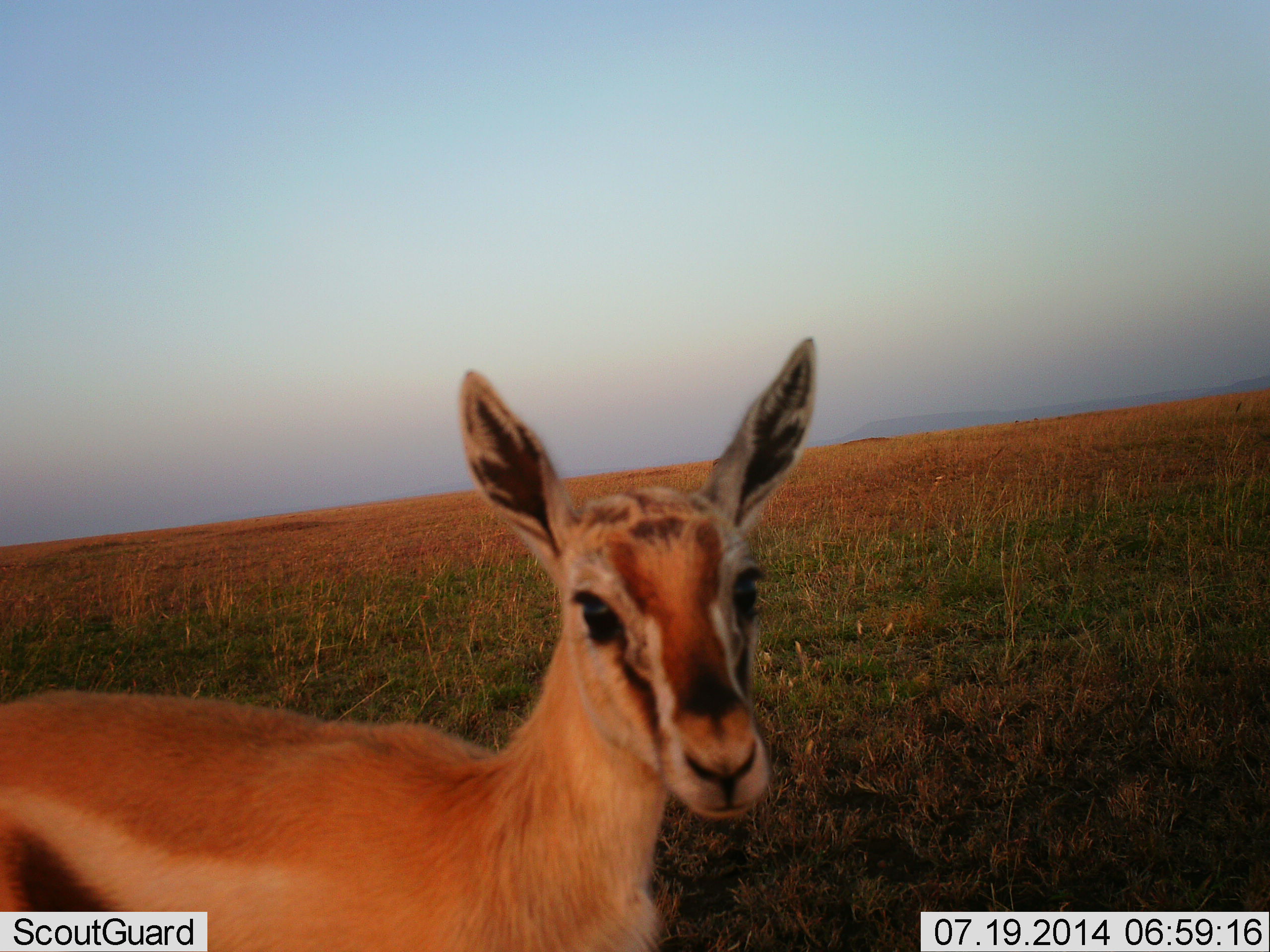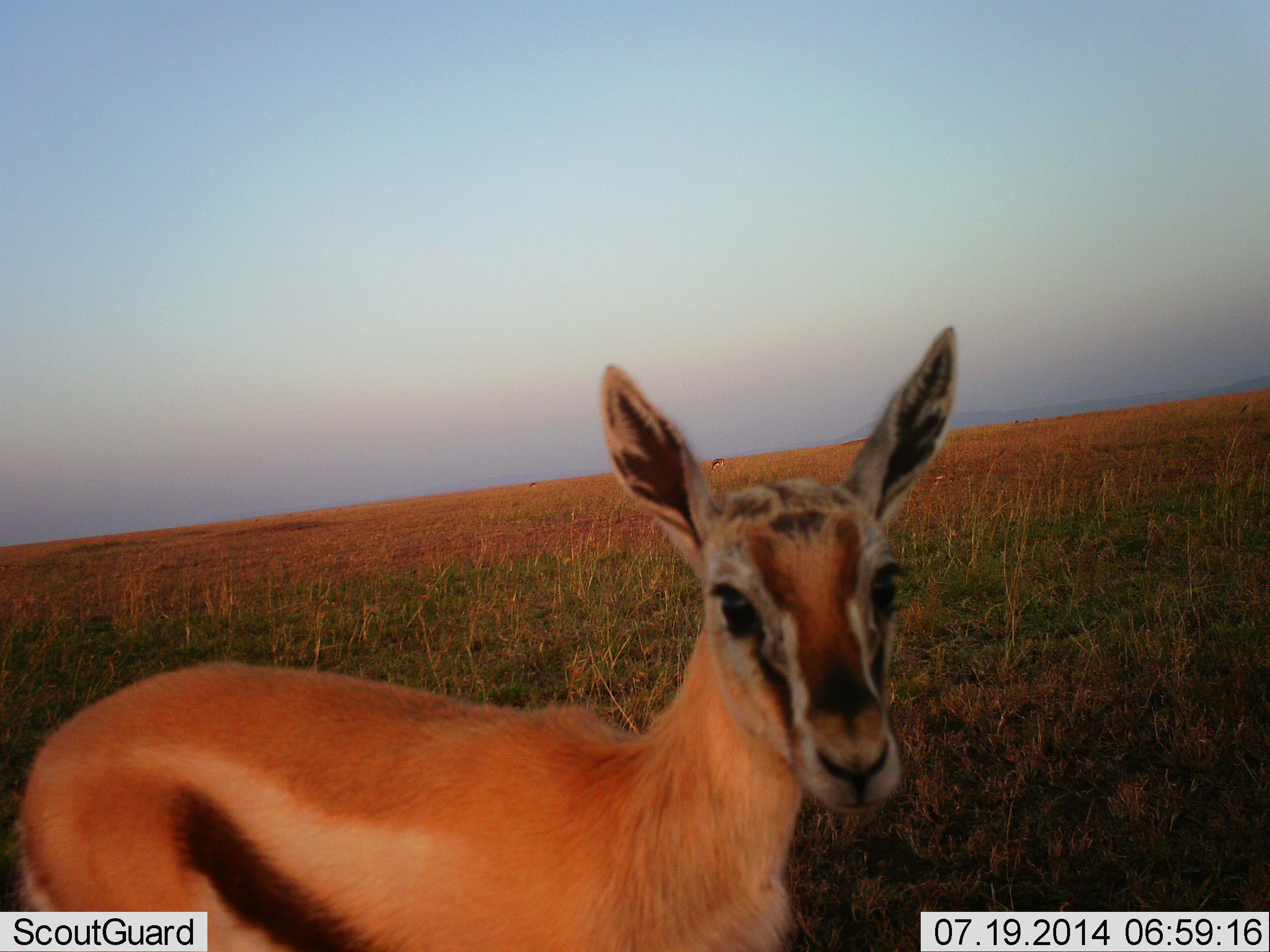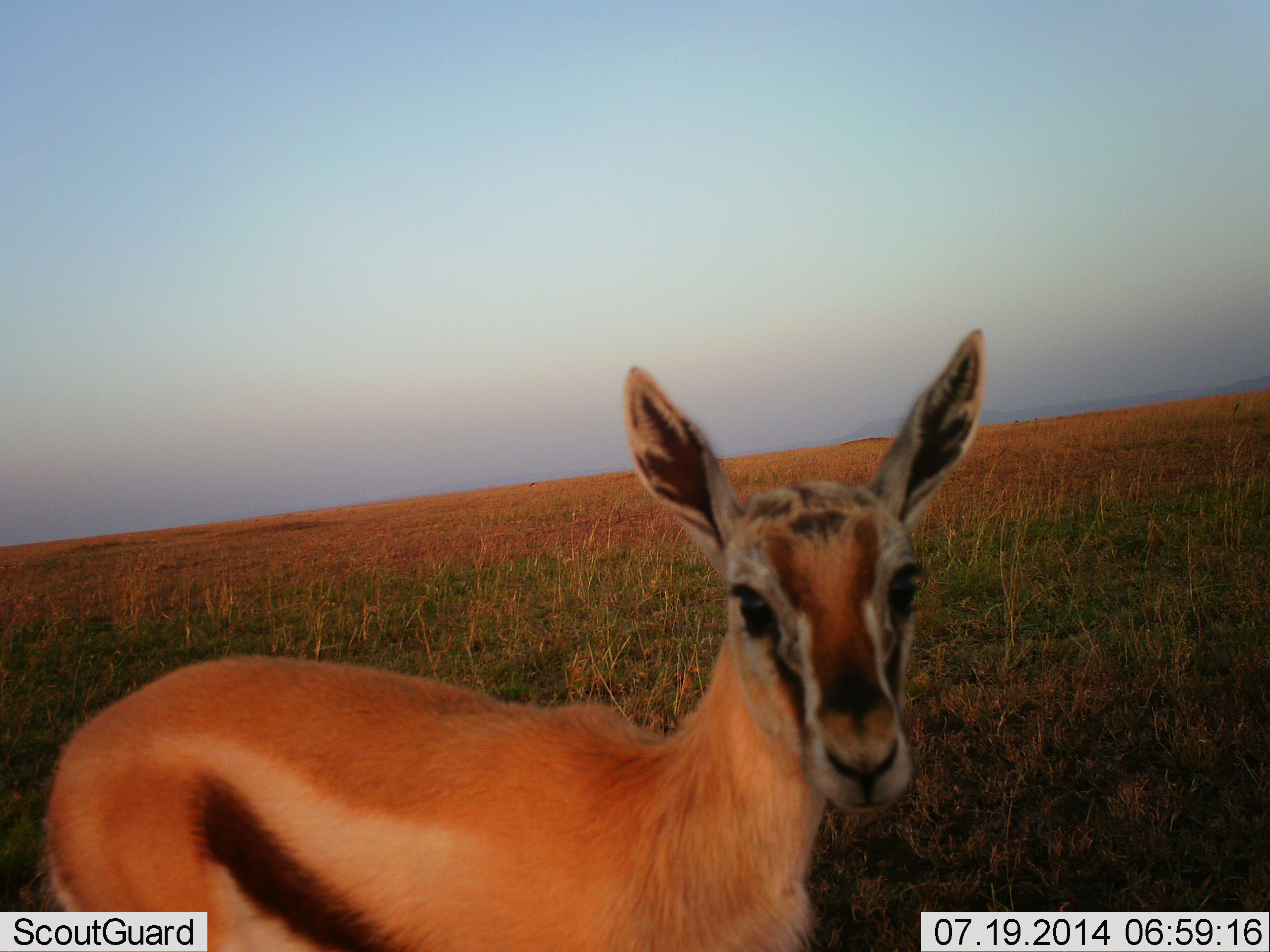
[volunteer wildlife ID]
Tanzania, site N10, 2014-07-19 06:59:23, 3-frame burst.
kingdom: Animalia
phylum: Chordata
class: Mammalia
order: Artiodactyla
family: Bovidae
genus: Eudorcas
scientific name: Eudorcas thomsonii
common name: thomson's gazelle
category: gazellethomsons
Gazellethomsons (thomson's gazelle) (Eudorcas thomsonii), count 1. Behavior (volunteer vote fractions): standing 80%, resting 0%, moving 30%, interacting 0%. Young present (vote fraction): 20%. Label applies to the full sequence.